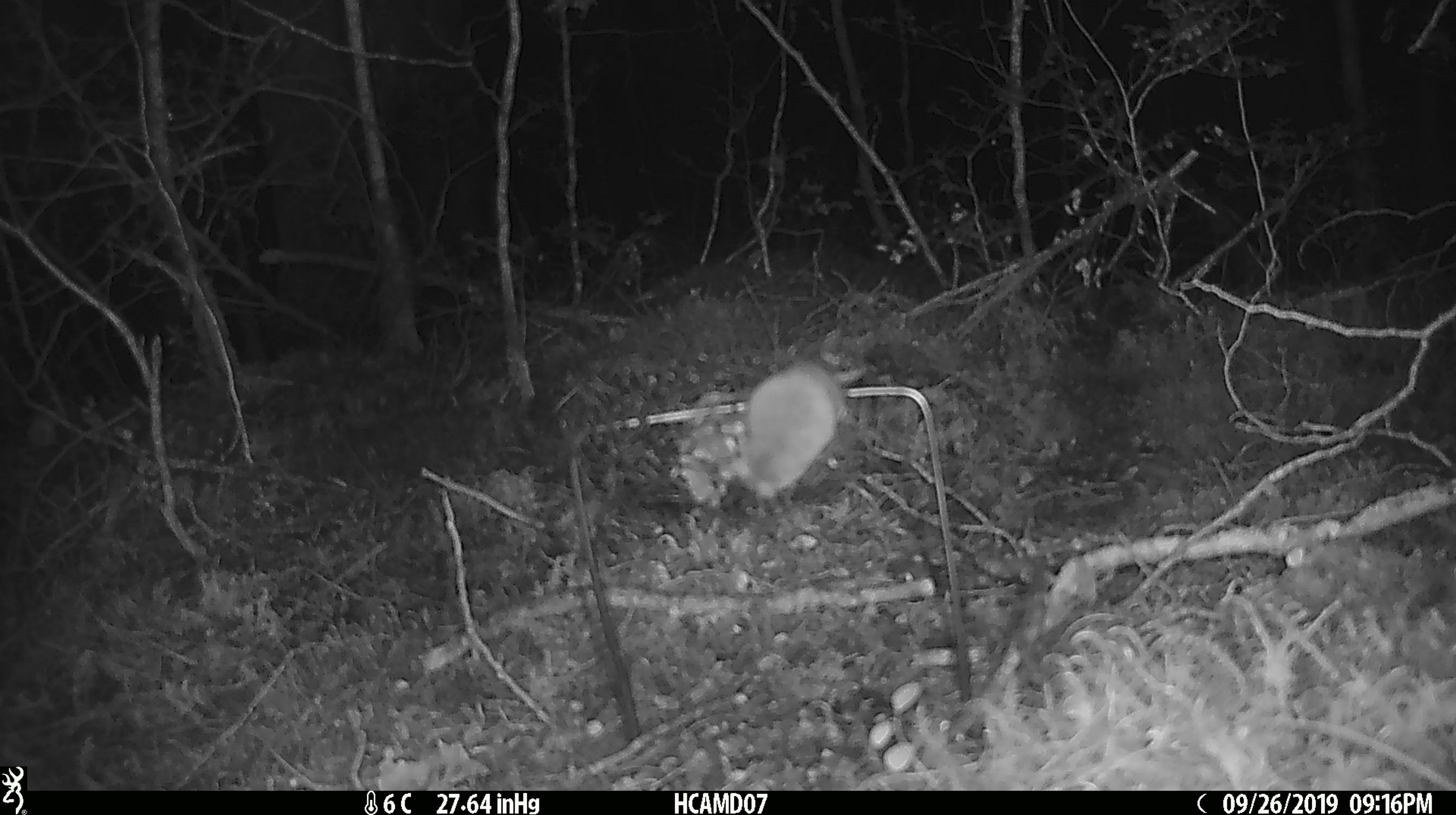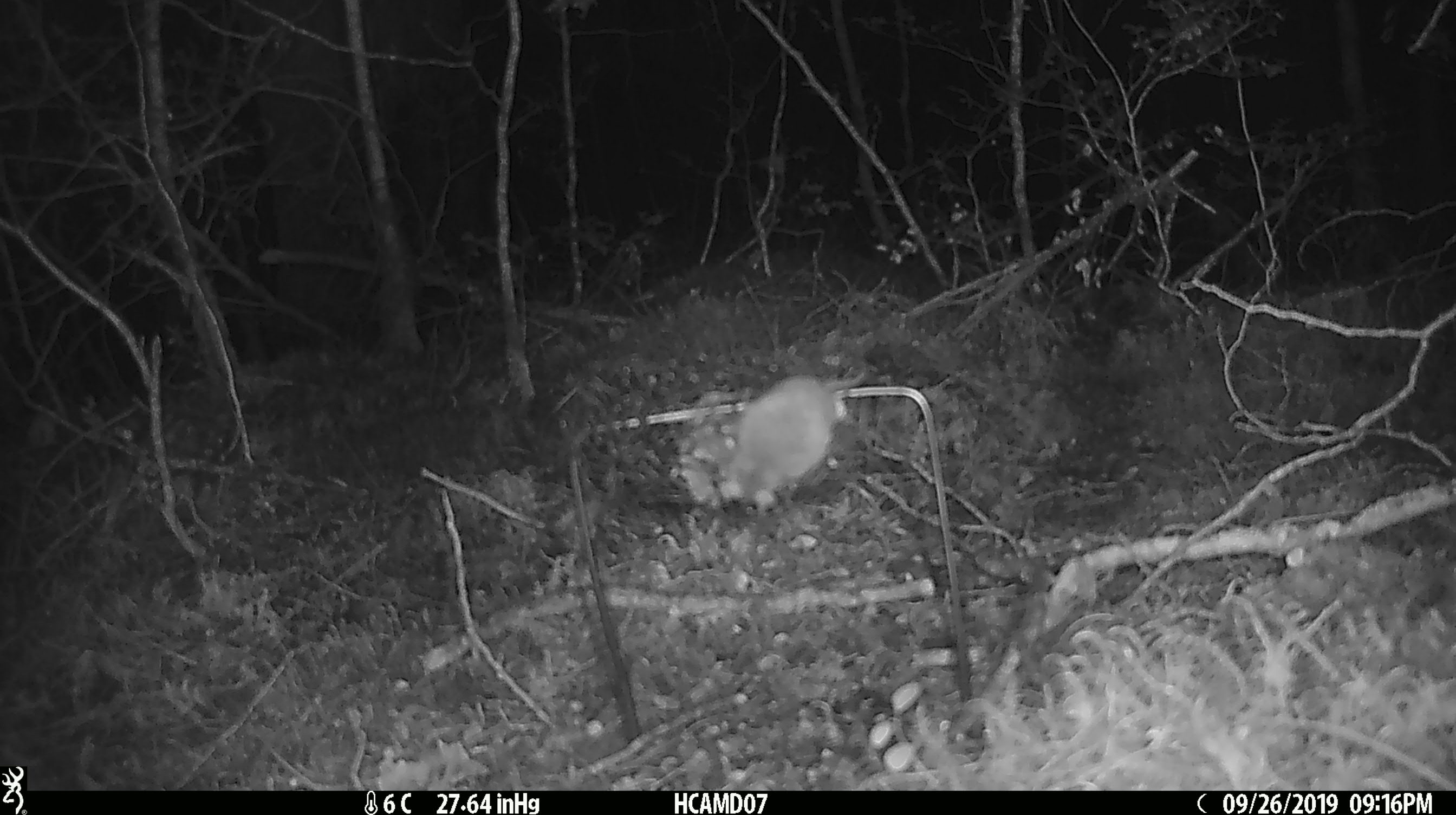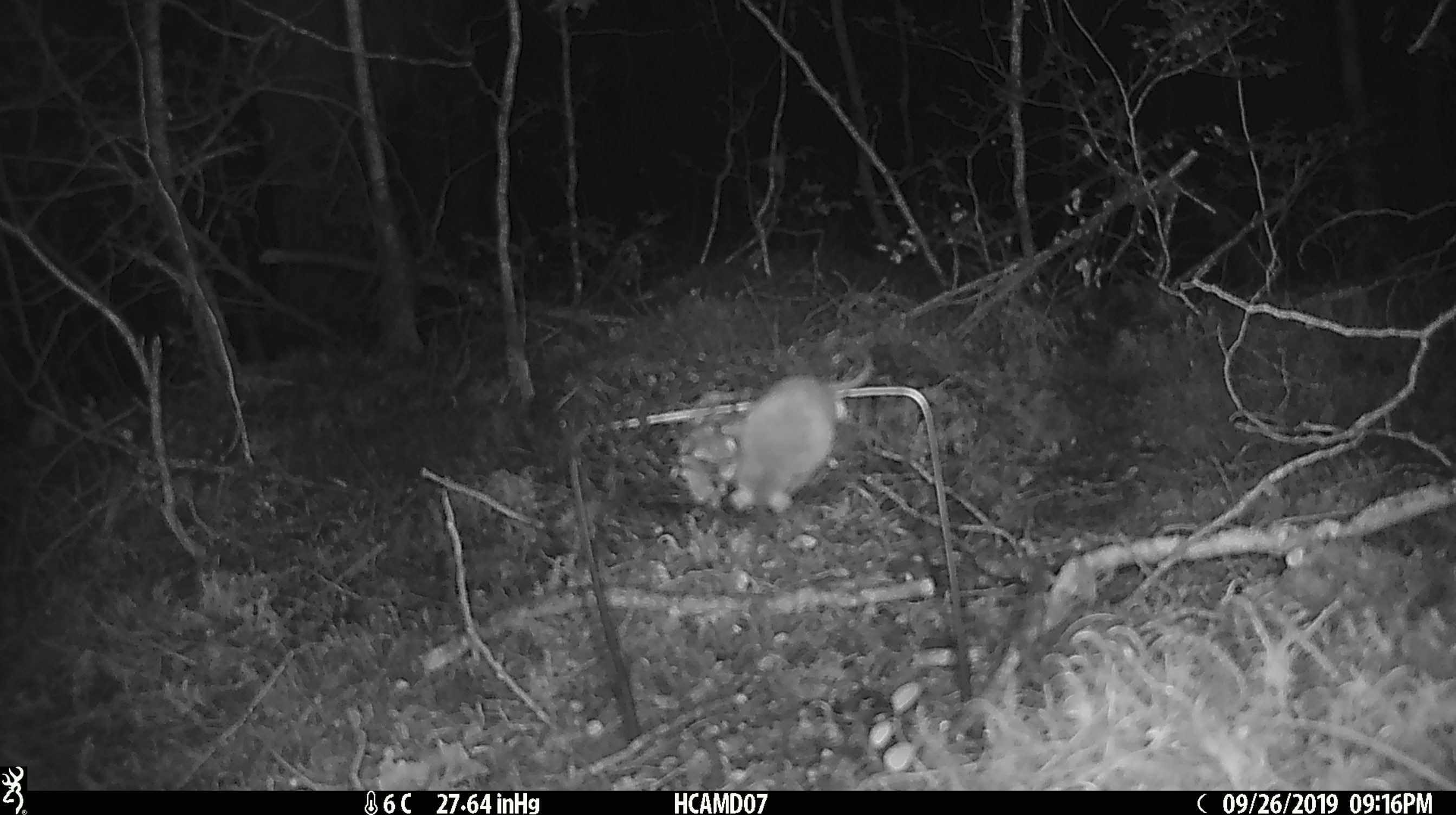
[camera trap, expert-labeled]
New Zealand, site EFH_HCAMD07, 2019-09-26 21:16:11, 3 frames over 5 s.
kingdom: Animalia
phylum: Chordata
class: Mammalia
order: Rodentia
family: Muridae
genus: Mus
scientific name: Mus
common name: mouse